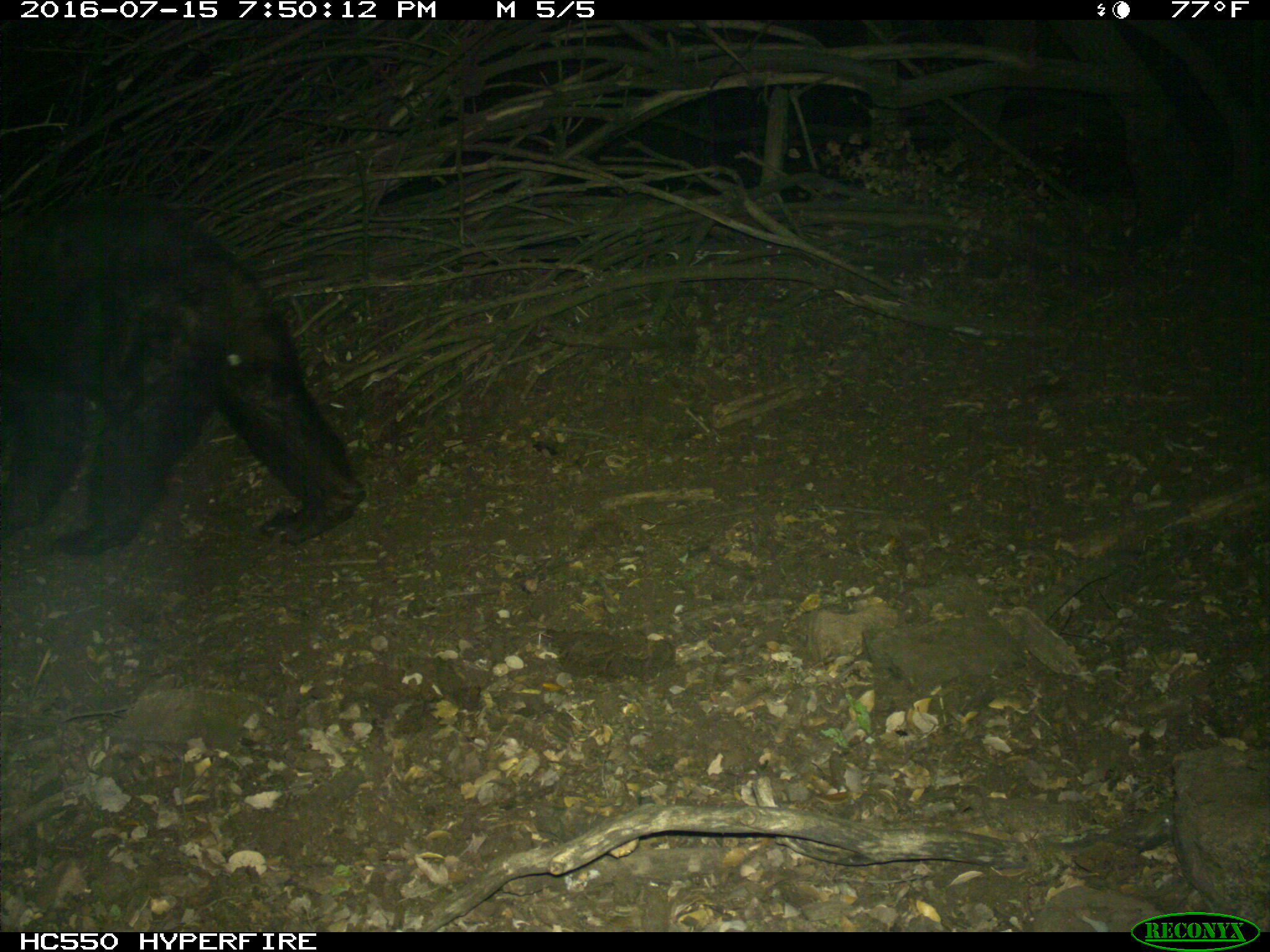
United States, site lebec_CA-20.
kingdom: Animalia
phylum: Chordata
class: Mammalia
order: Carnivora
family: Ursidae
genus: Ursus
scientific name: Ursus americanus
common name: american black bear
Ursus americanus (american black bear).